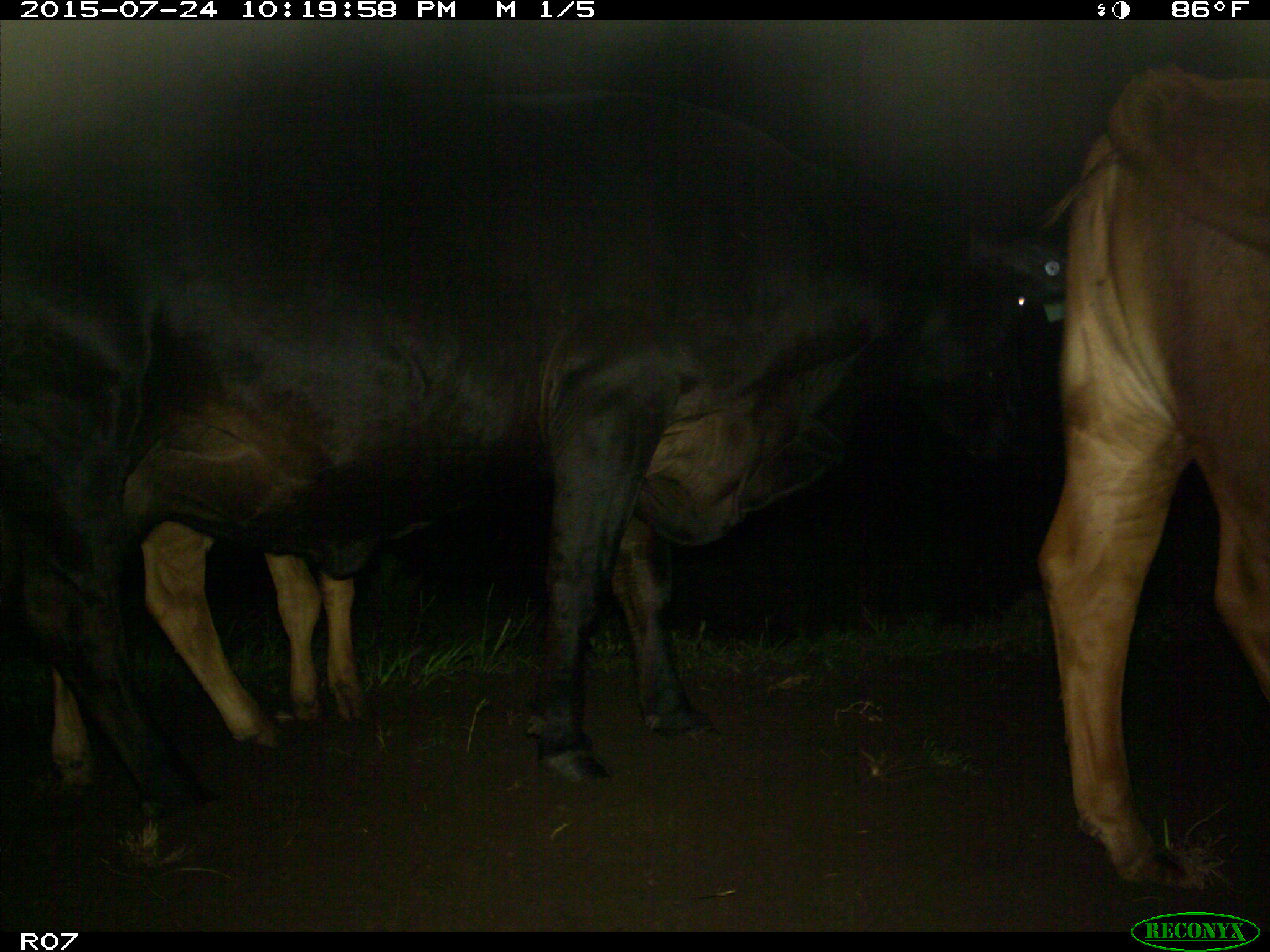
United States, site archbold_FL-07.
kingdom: Animalia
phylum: Chordata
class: Mammalia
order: Artiodactyla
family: Bovidae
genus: Bos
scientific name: Bos taurus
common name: domestic cow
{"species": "Bos taurus (domestic cow)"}